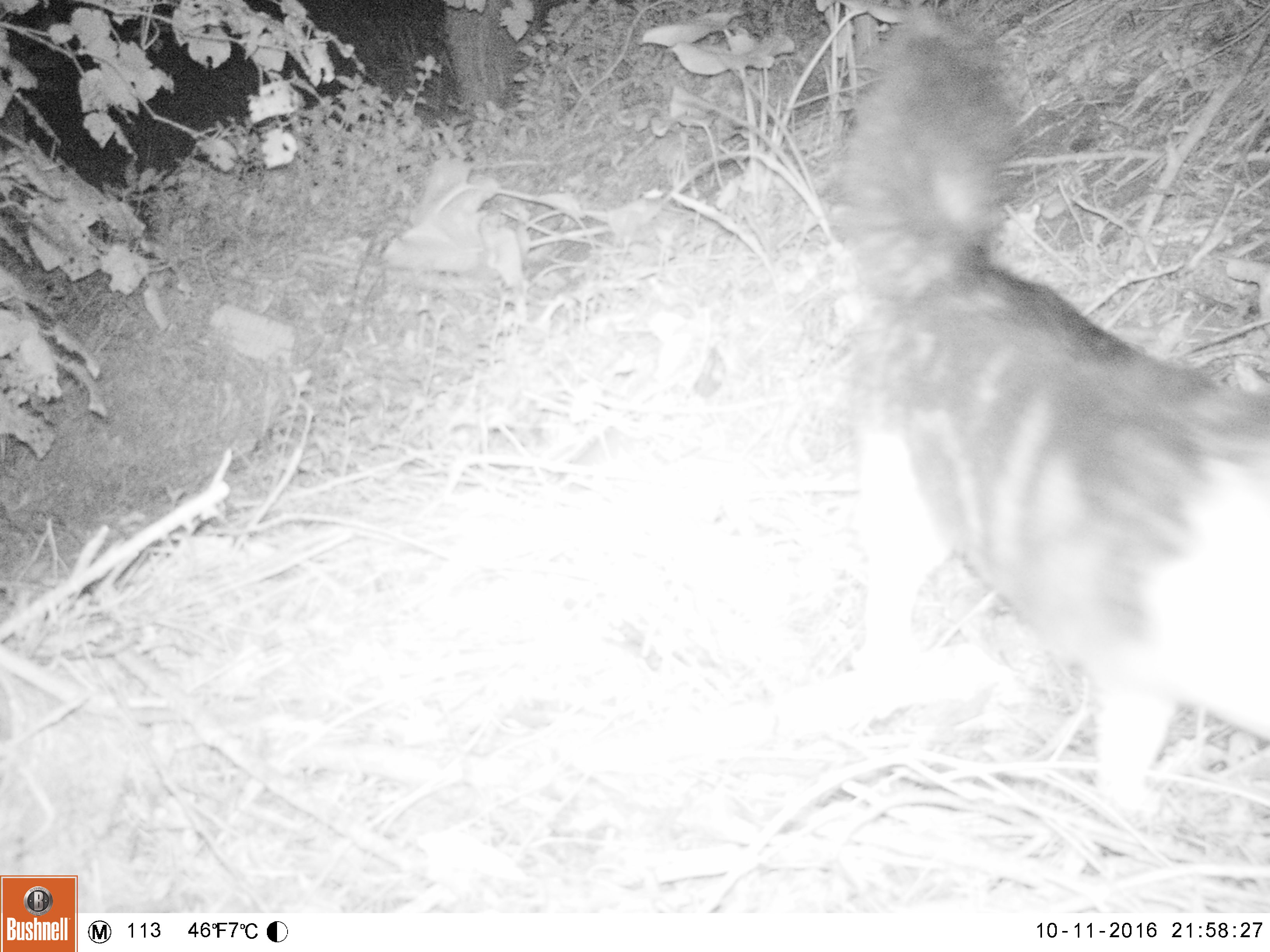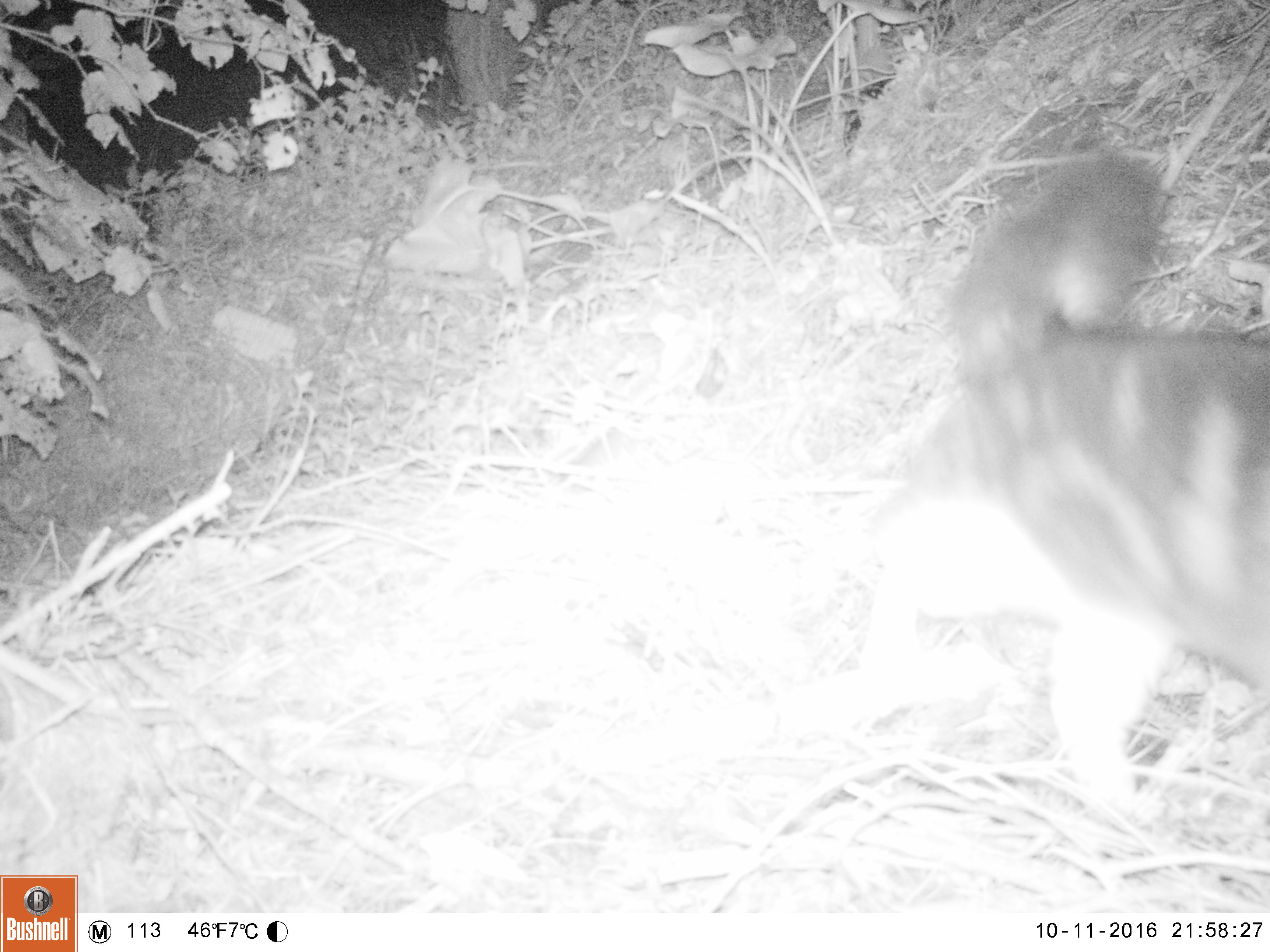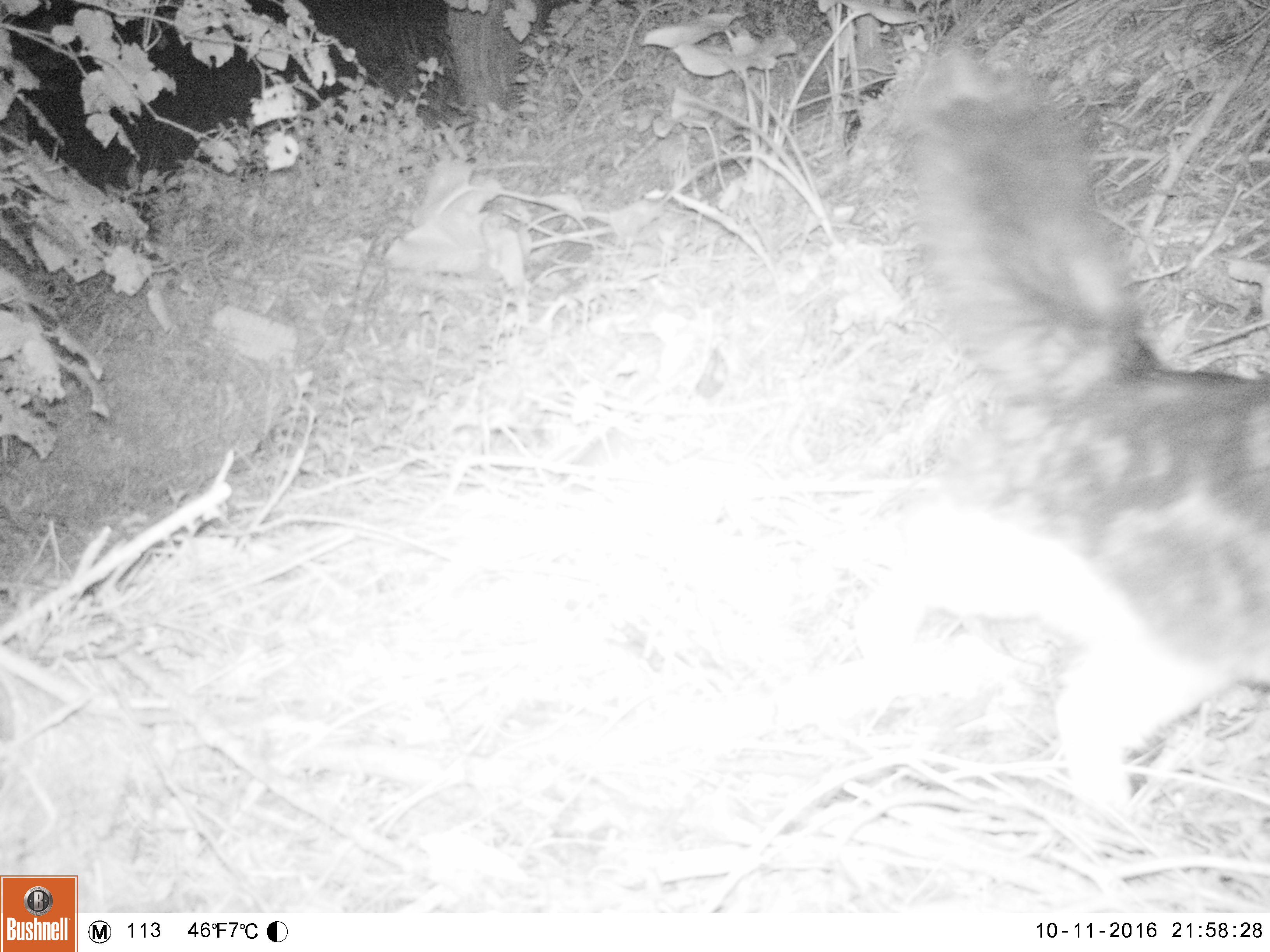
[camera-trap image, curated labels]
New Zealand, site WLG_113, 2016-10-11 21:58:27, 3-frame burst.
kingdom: Animalia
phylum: Chordata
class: Mammalia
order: Carnivora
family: Felidae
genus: Felis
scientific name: Felis catus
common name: domestic cat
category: cat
Cat (domestic cat) (Felis catus).